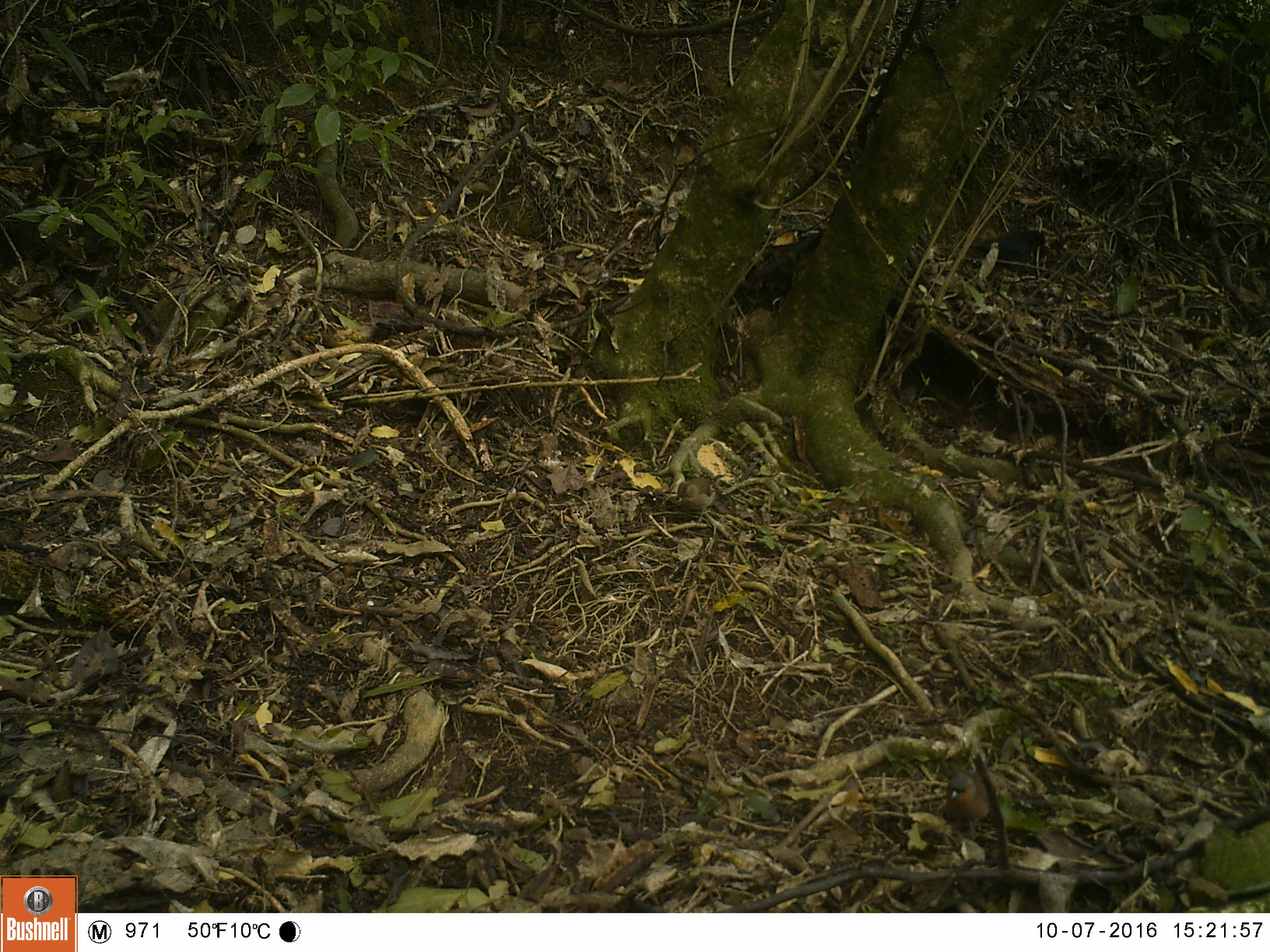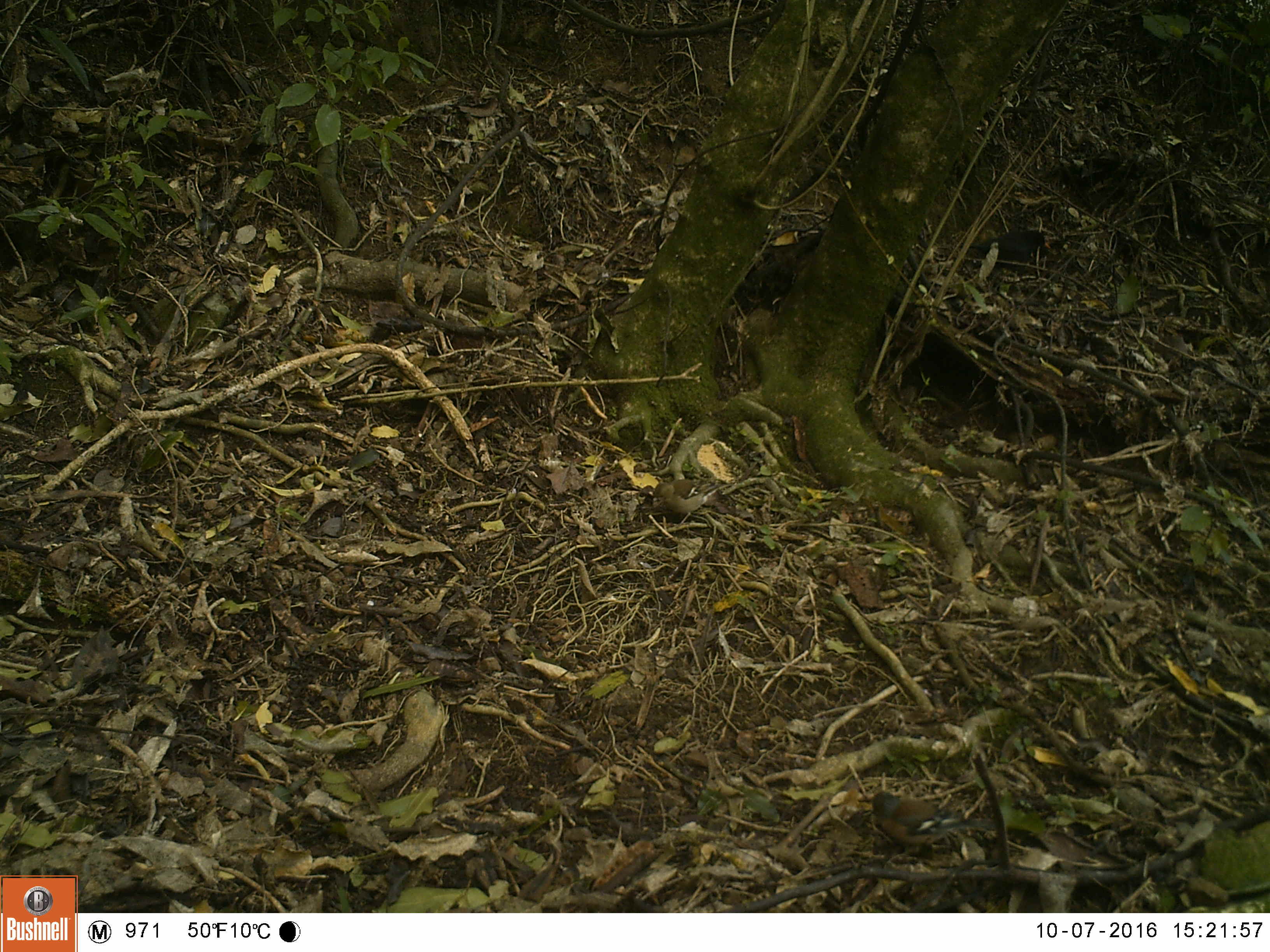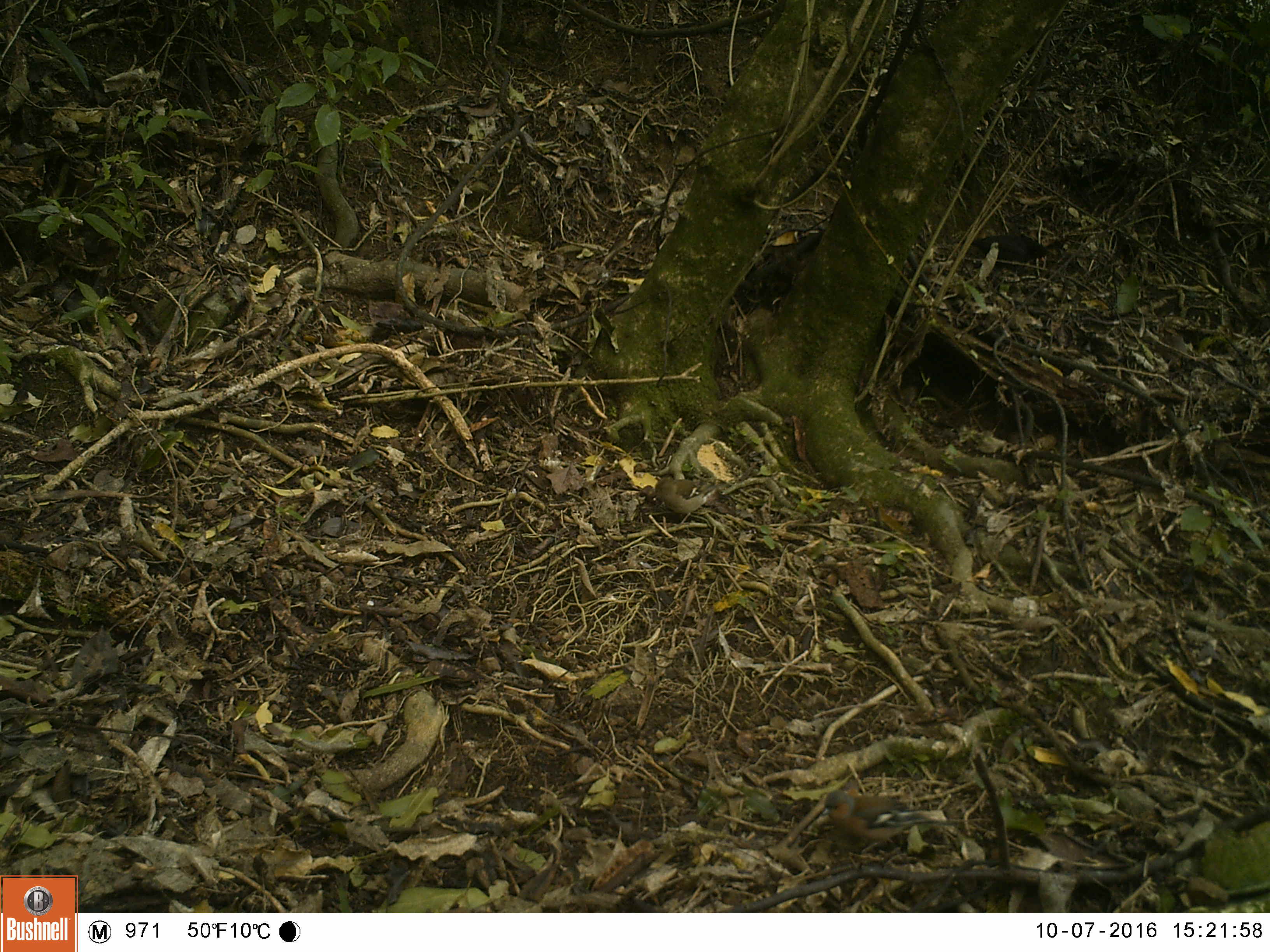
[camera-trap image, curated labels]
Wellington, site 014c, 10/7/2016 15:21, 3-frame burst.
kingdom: Animalia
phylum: Chordata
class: Aves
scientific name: Aves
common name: bird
Bird (Aves).